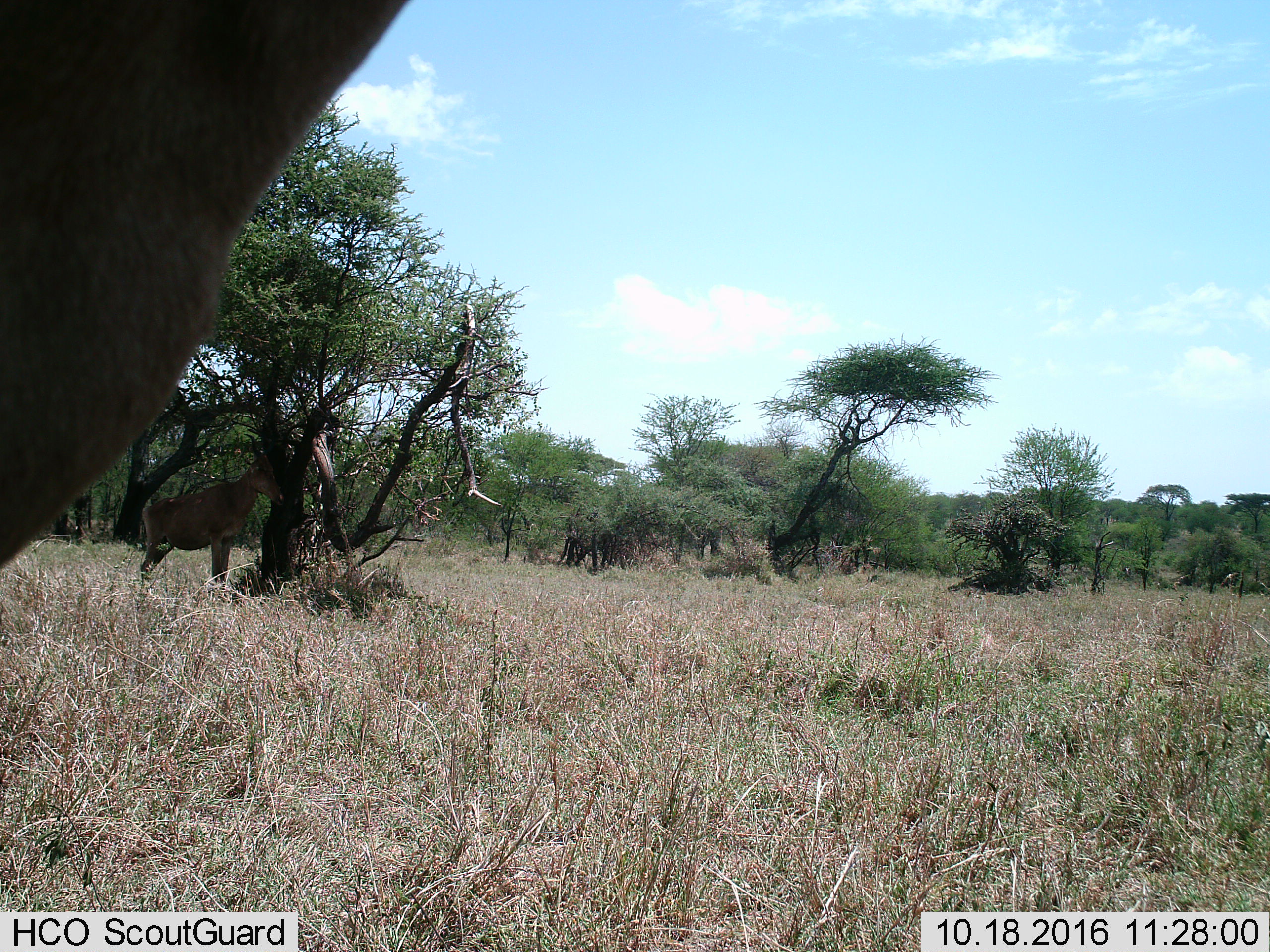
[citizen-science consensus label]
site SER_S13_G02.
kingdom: Animalia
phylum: Chordata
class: Mammalia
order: Artiodactyla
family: Bovidae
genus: Alcelaphus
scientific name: Alcelaphus buselaphus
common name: hartebeest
Hartebeest (Alcelaphus buselaphus), count 2. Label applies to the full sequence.